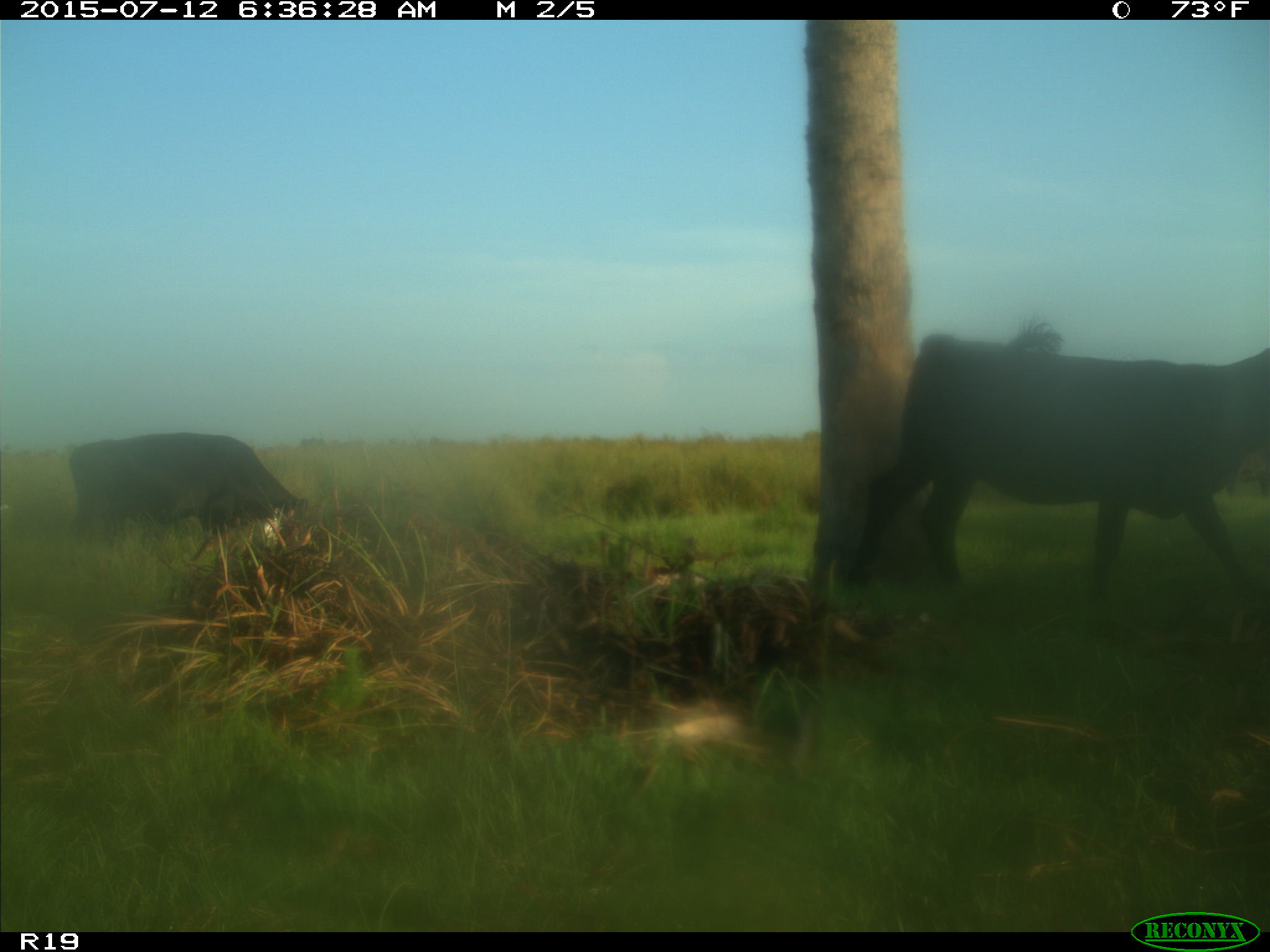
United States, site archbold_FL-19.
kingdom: Animalia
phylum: Chordata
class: Mammalia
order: Artiodactyla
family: Bovidae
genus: Bos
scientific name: Bos taurus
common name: domestic cow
Bos taurus (domestic cow).